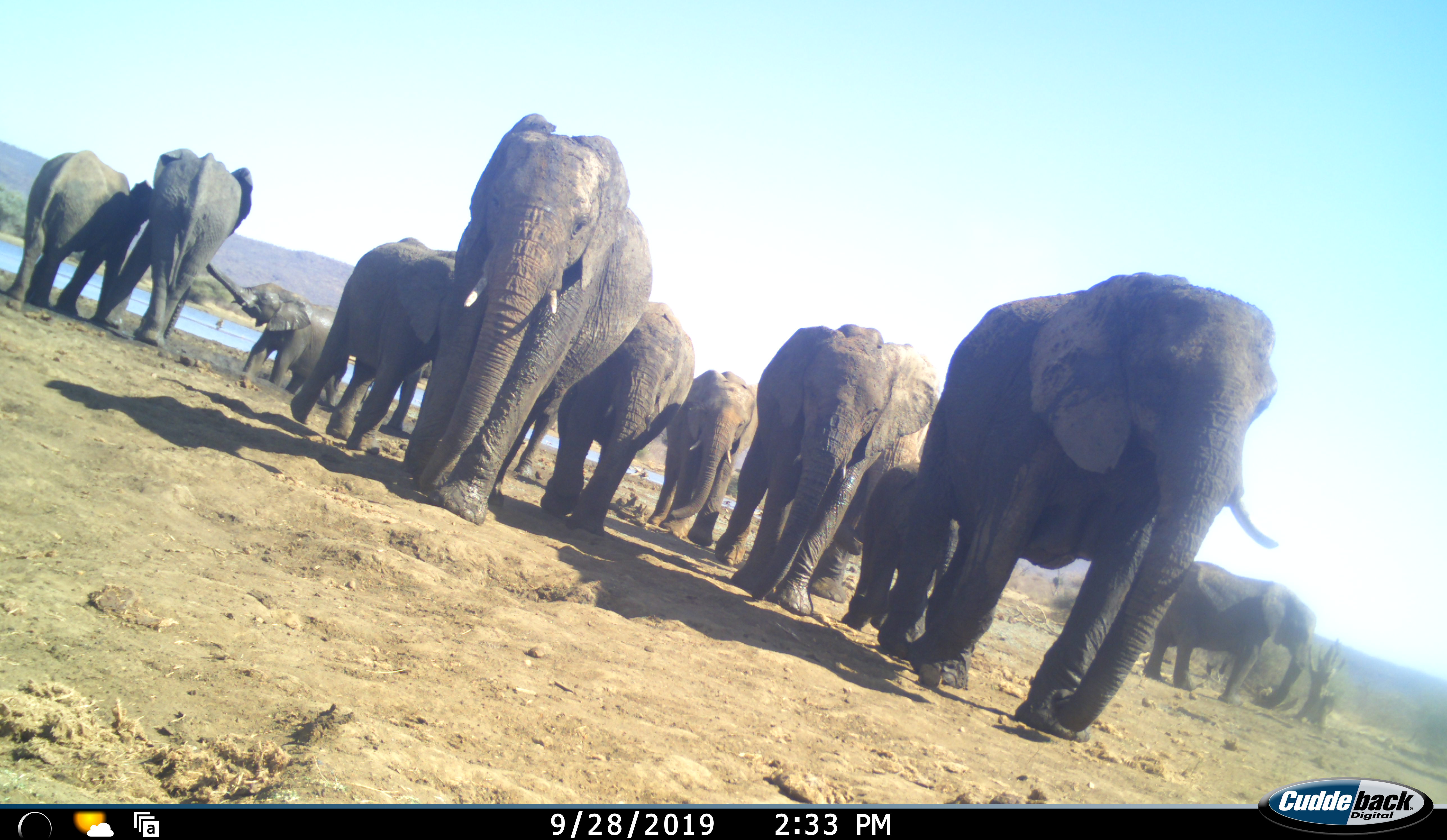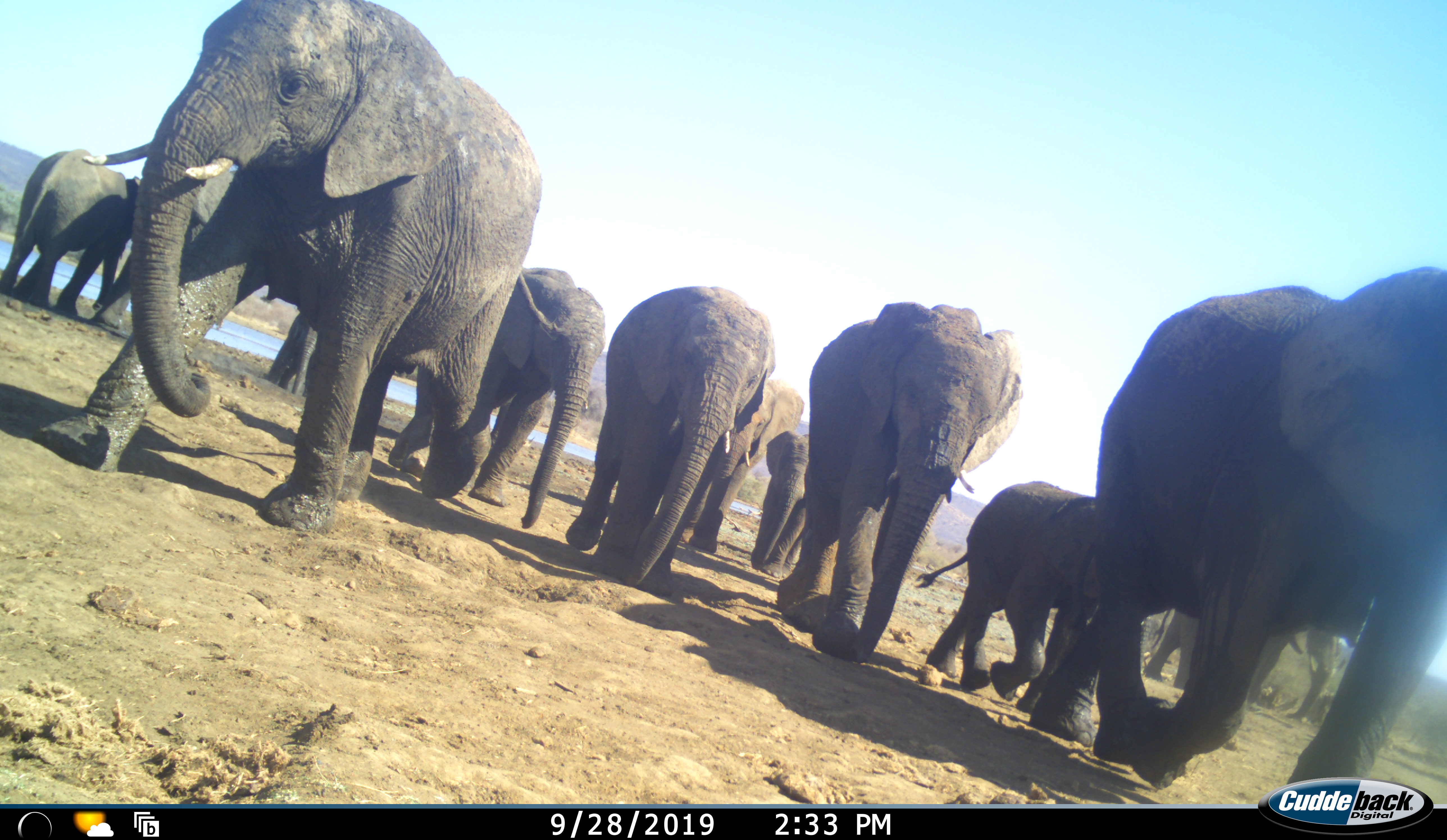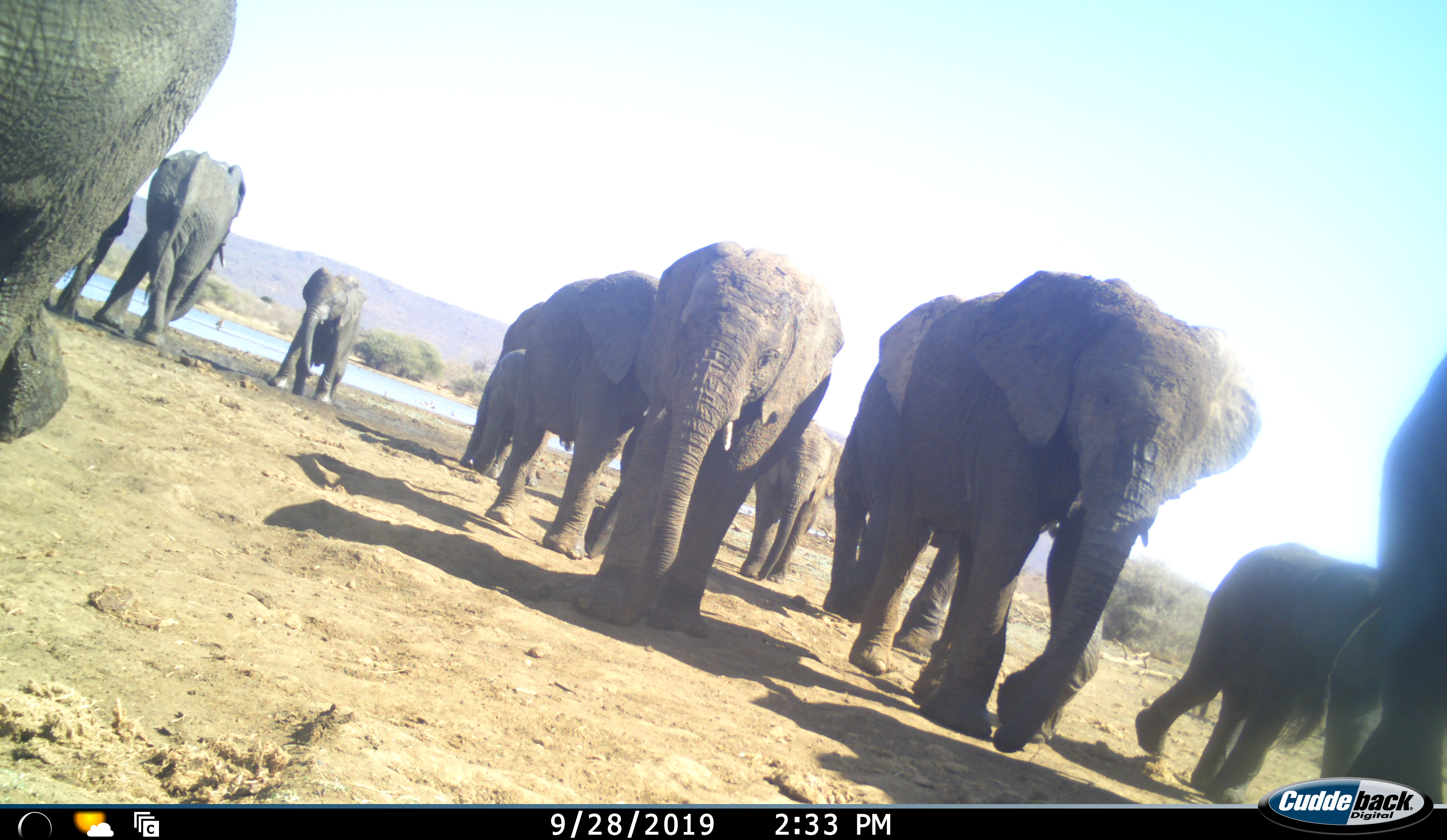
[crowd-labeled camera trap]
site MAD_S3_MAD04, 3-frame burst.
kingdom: Animalia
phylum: Chordata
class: Mammalia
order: Proboscidea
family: Elephantidae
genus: Loxodonta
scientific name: Loxodonta africana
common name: african bush elephant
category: elephant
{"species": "elephant (african bush elephant) (Loxodonta africana)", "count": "11-50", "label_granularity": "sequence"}